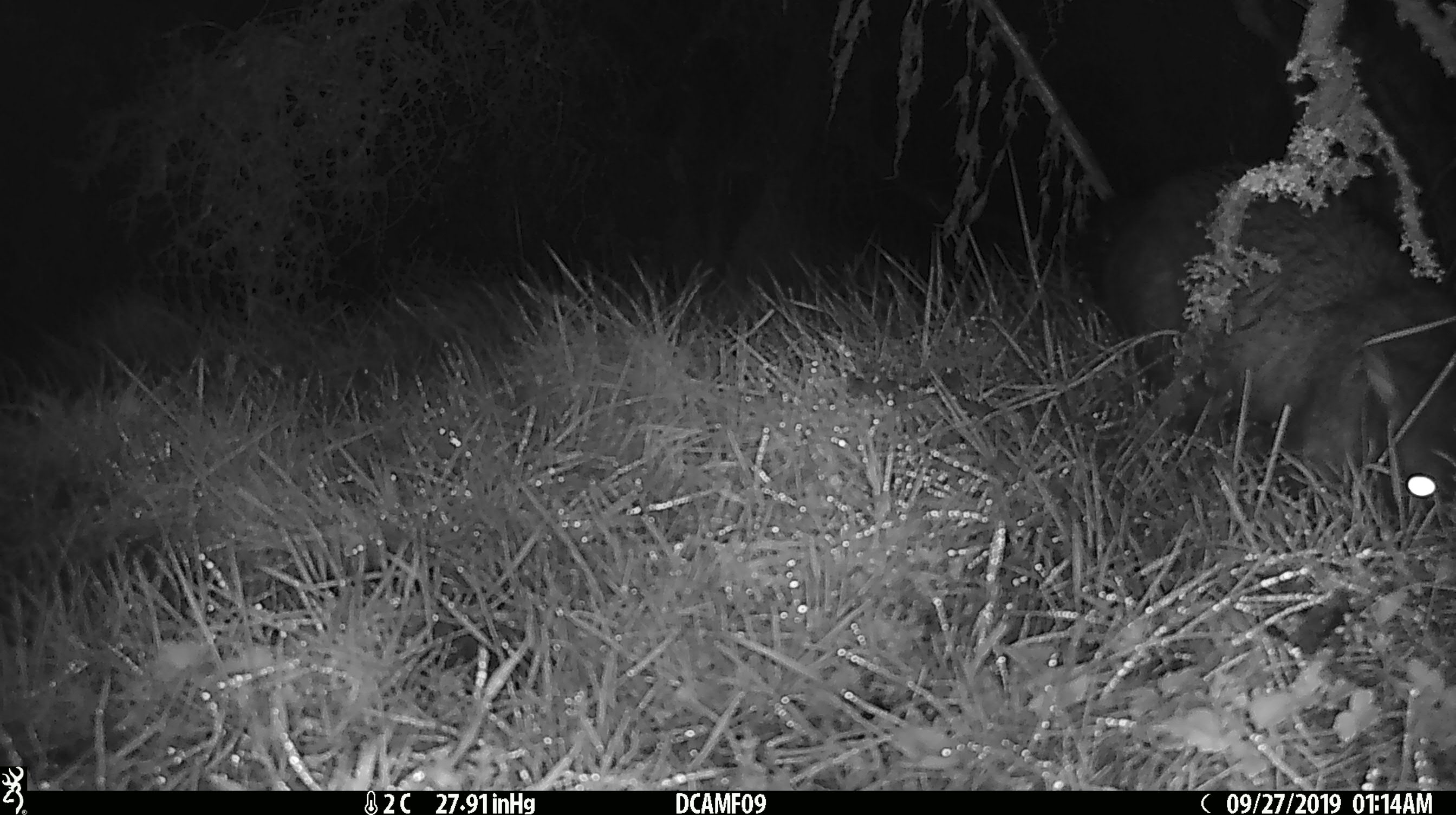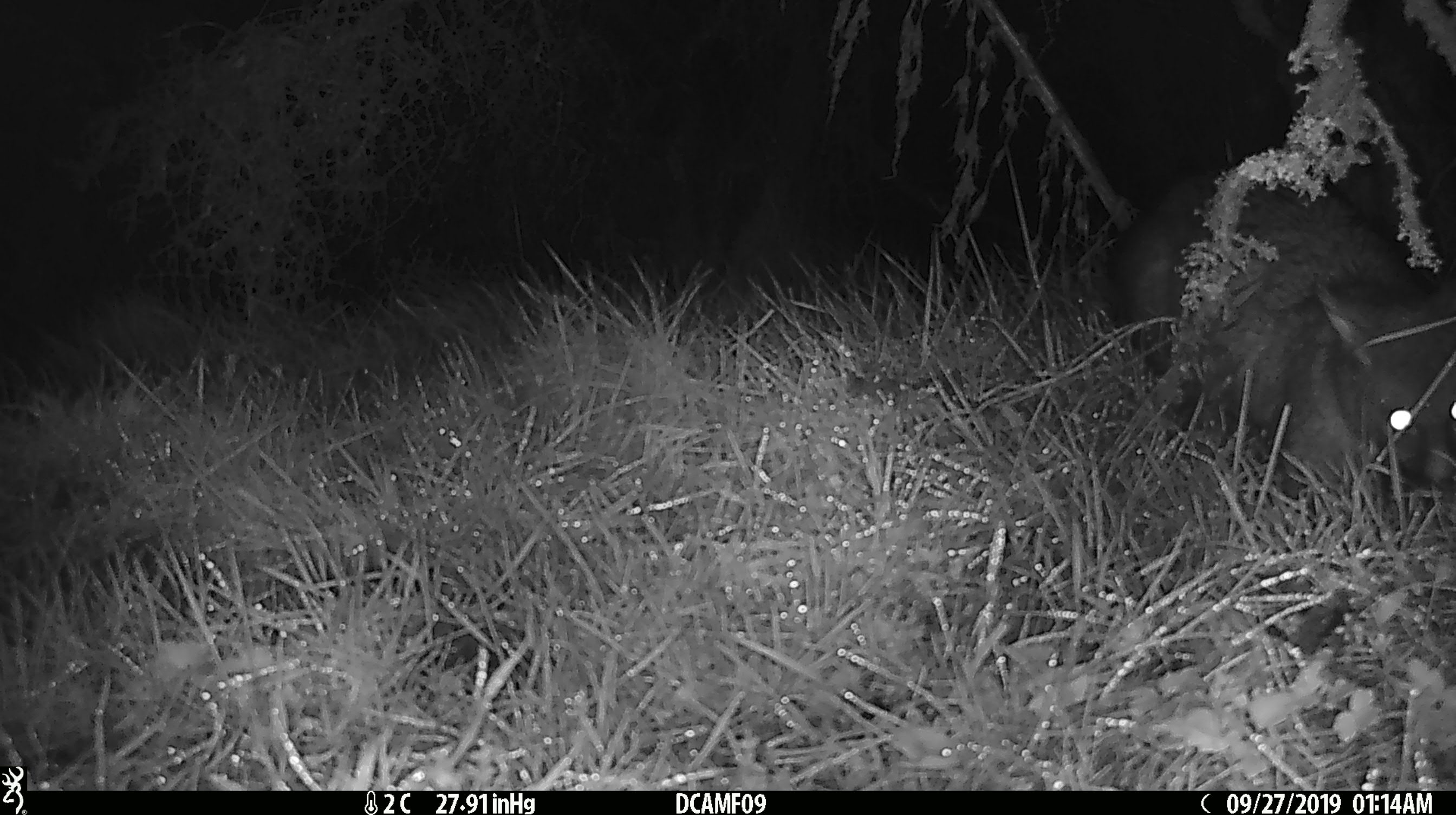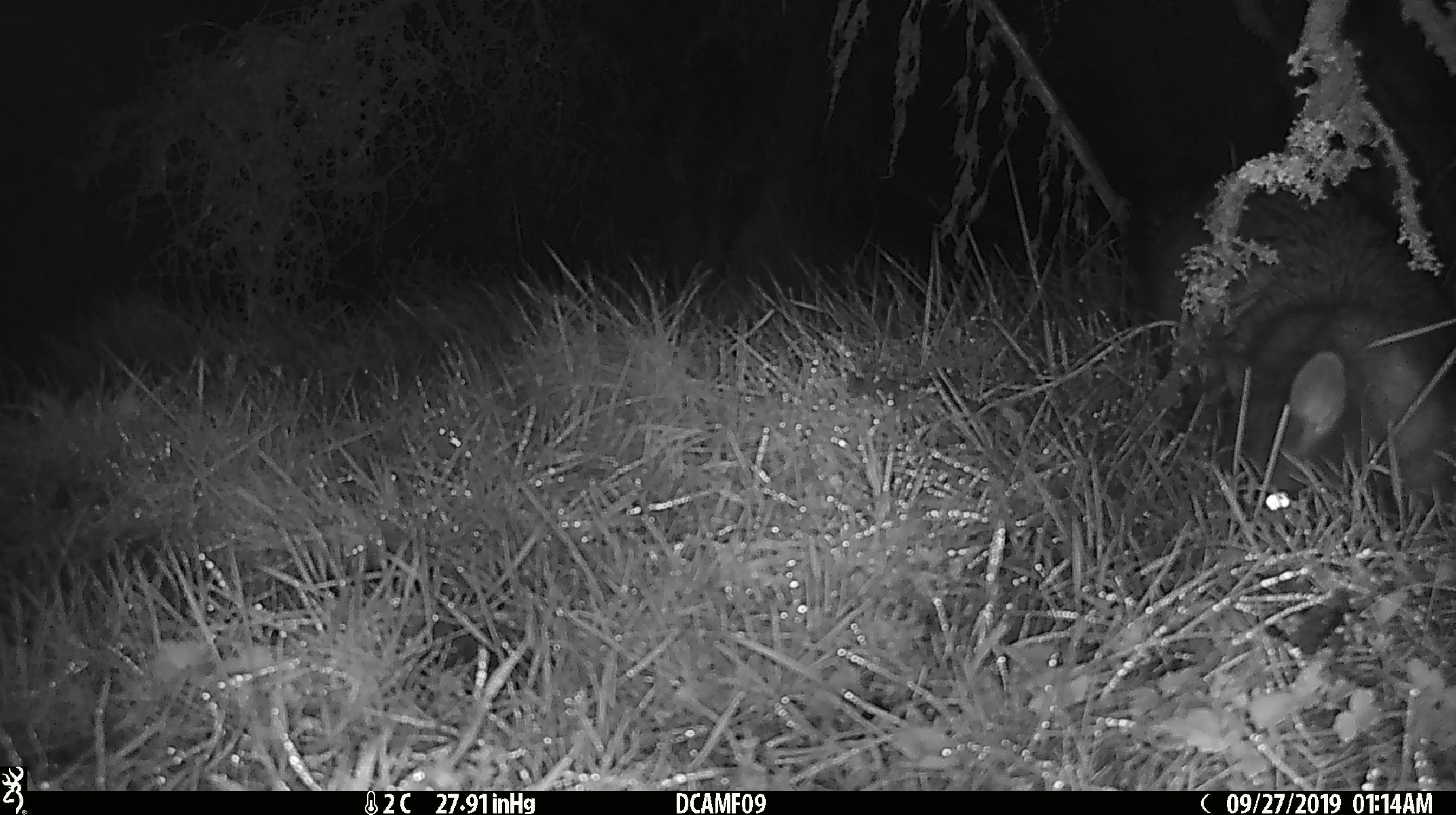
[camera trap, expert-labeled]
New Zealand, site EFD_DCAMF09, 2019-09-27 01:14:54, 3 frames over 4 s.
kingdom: Animalia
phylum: Chordata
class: Mammalia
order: Diprotodontia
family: Phalangeridae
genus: Trichosurus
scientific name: Trichosurus vulpecula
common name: common brushtail possum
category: possum